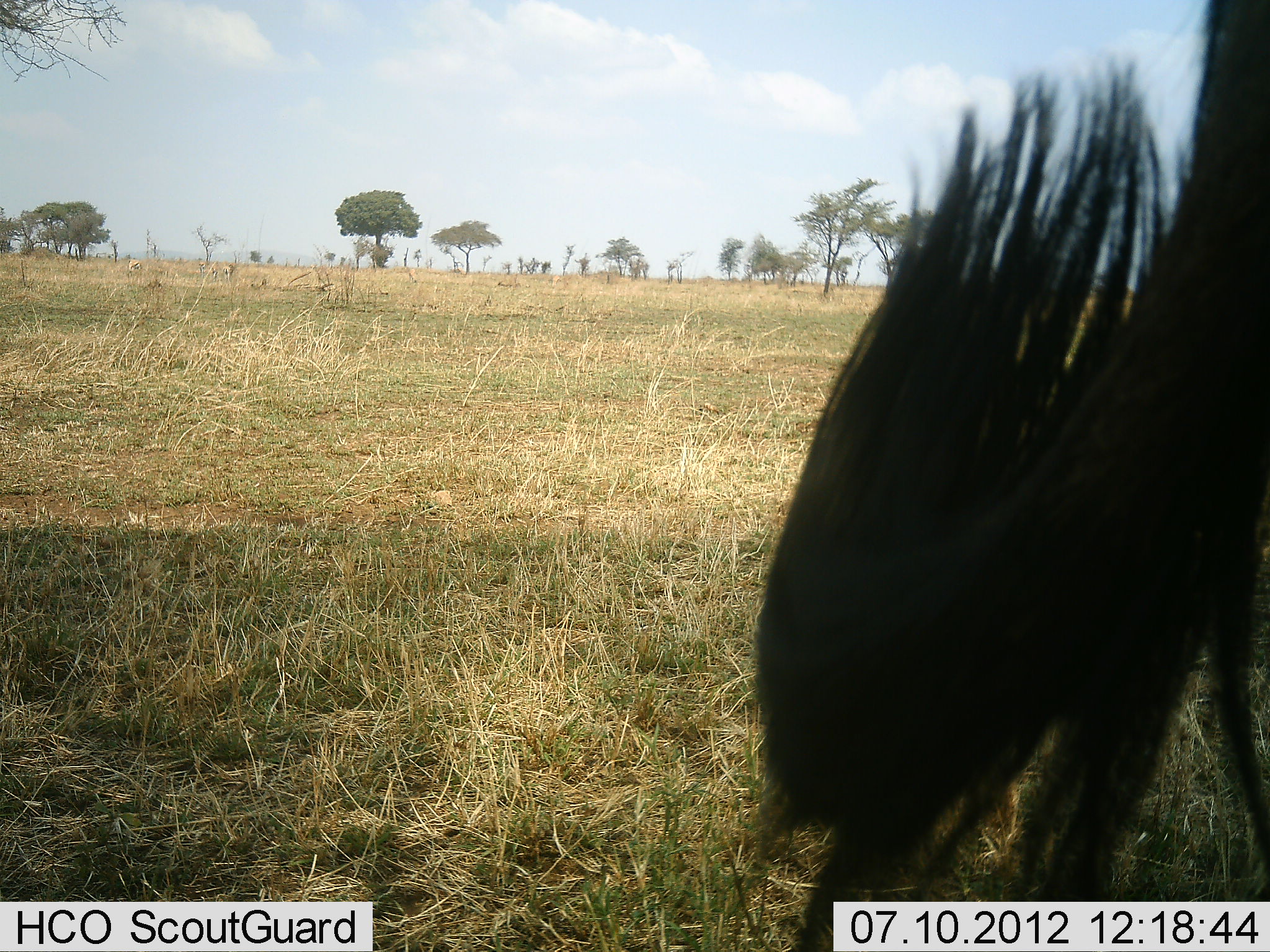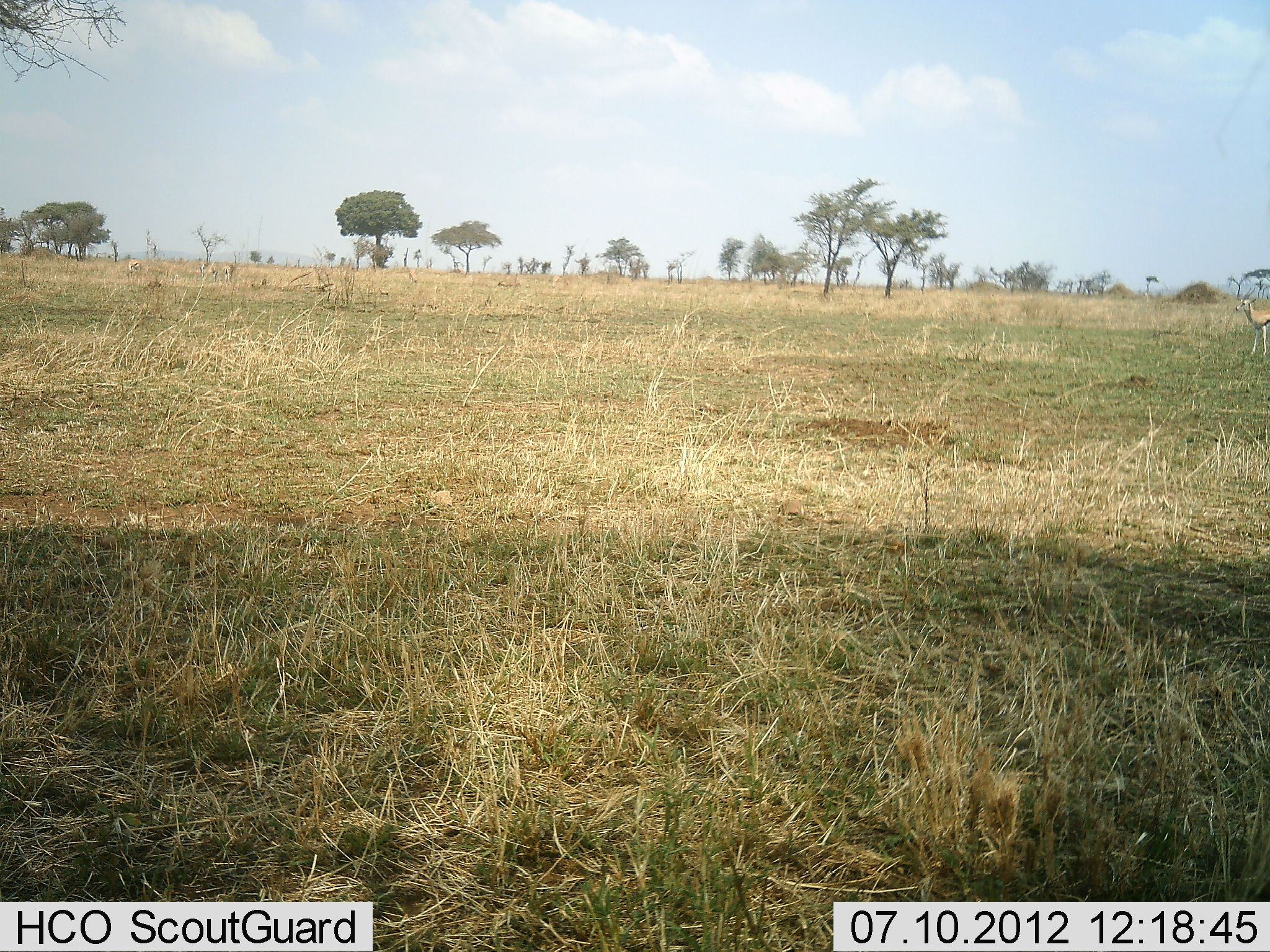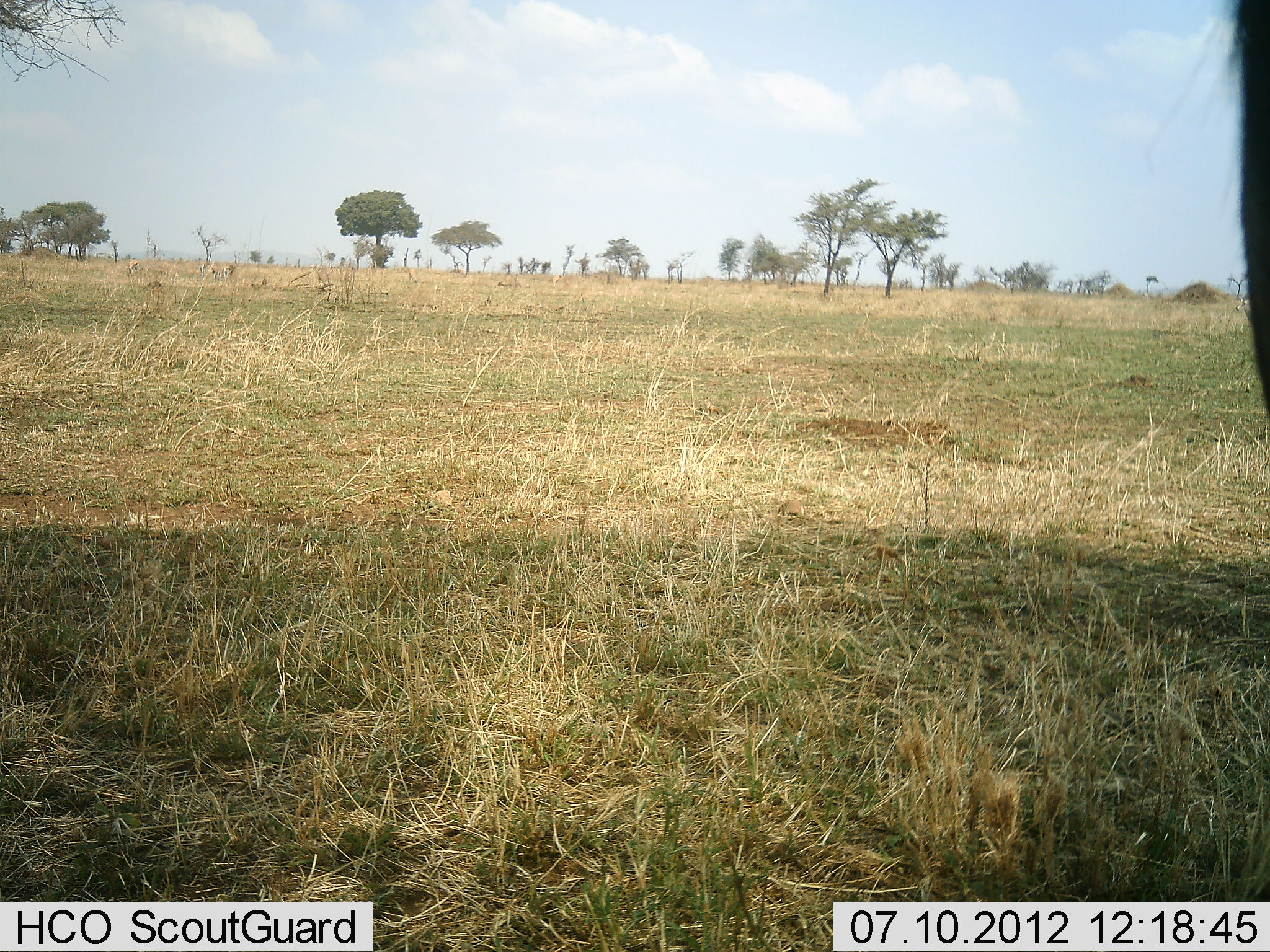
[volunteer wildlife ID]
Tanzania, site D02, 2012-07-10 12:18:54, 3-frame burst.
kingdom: Animalia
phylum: Chordata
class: Mammalia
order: Artiodactyla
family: Bovidae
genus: Connochaetes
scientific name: Connochaetes taurinus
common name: blue wildebeest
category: wildebeest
Wildebeest (blue wildebeest) (Connochaetes taurinus), count 1. Behavior (volunteer vote fractions): standing 91%, resting 0%, moving 9%, interacting 0%. Young present (vote fraction): 0%. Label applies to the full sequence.